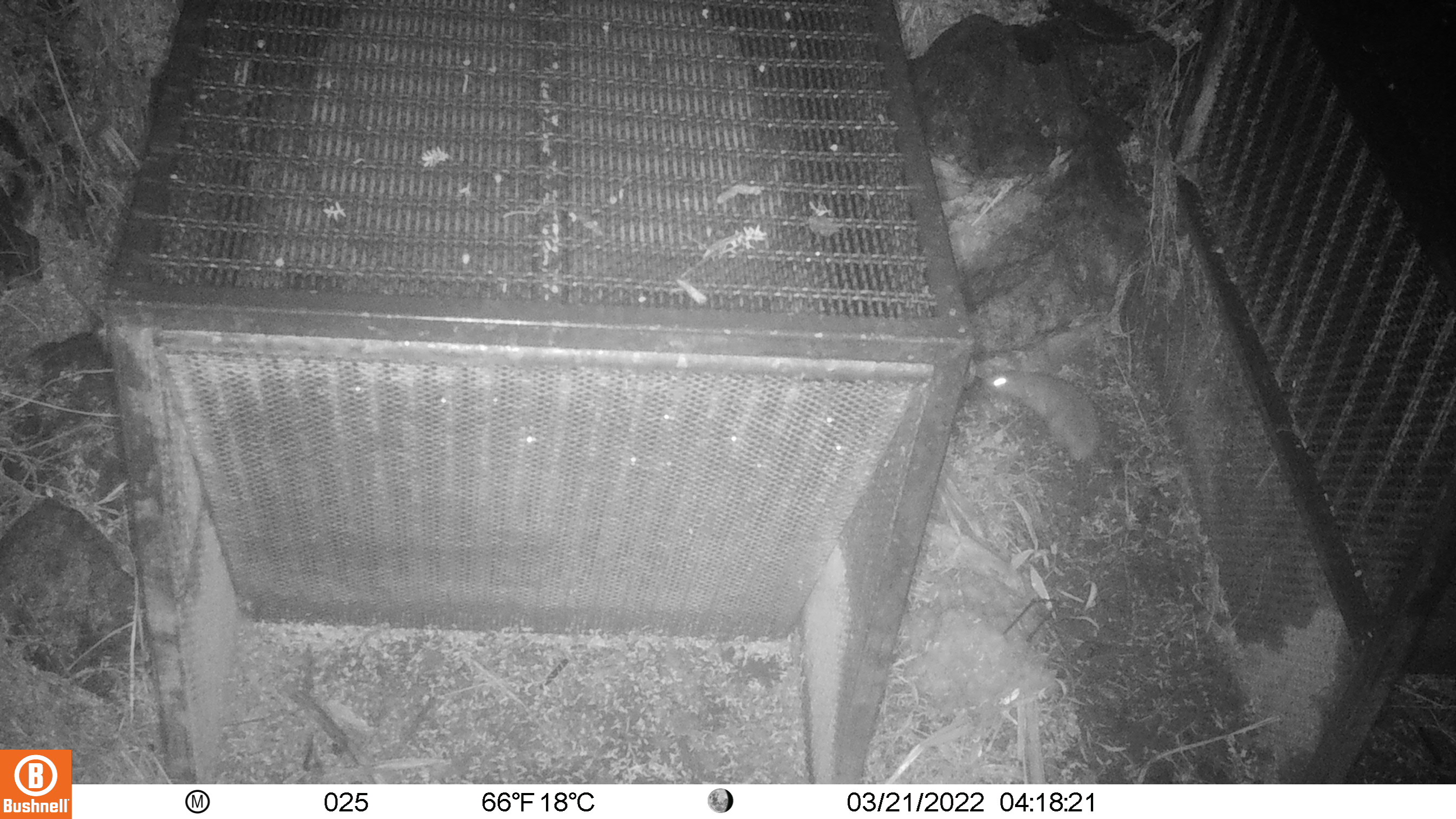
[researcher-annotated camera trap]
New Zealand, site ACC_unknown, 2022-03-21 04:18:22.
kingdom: Animalia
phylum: Chordata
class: Mammalia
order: Rodentia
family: Muridae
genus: Rattus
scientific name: Rattus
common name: rat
Rat (Rattus).